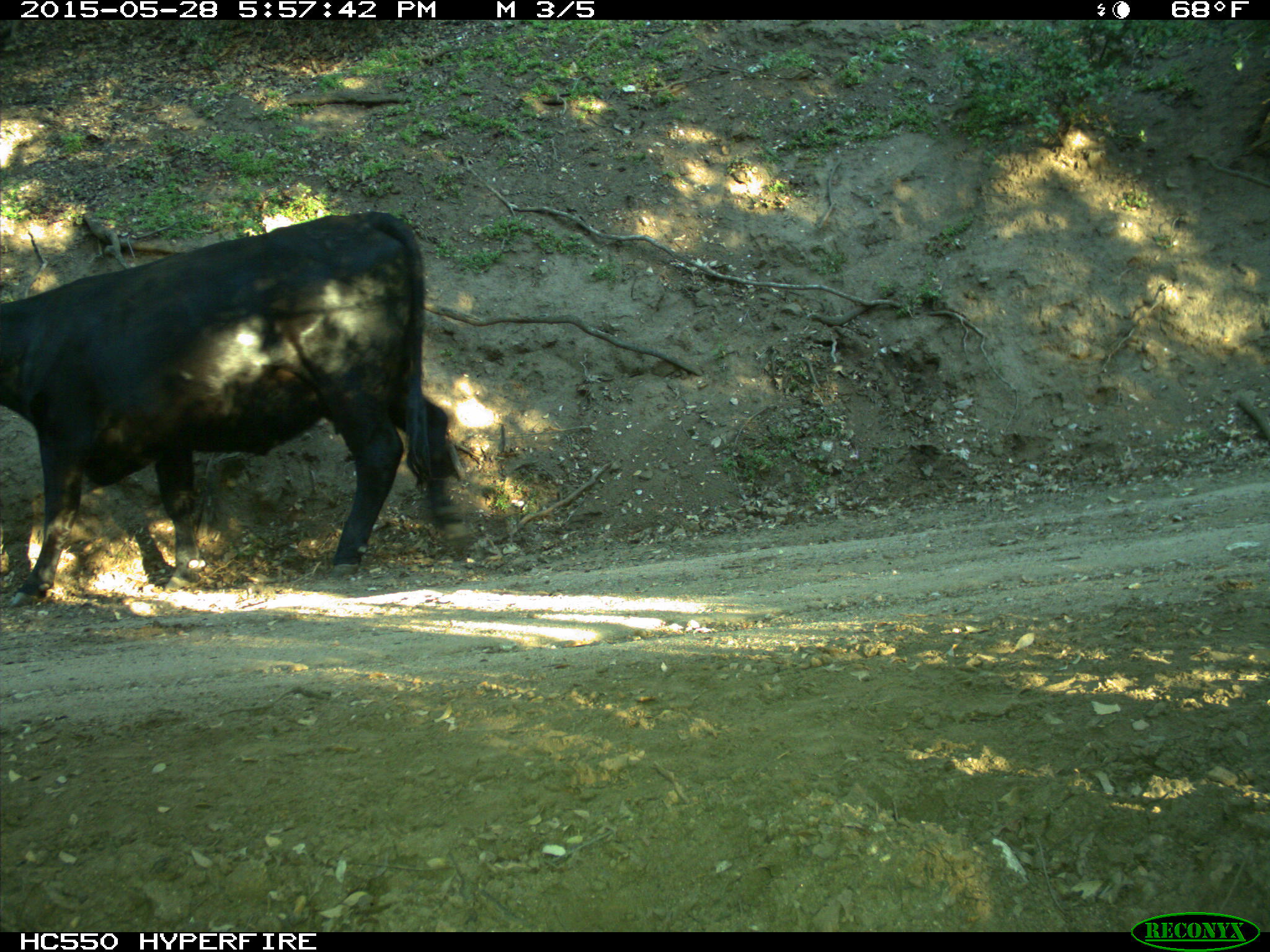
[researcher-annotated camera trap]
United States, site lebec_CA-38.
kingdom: Animalia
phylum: Chordata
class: Mammalia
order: Artiodactyla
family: Bovidae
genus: Bos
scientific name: Bos taurus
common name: domestic cow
Bos taurus (domestic cow).